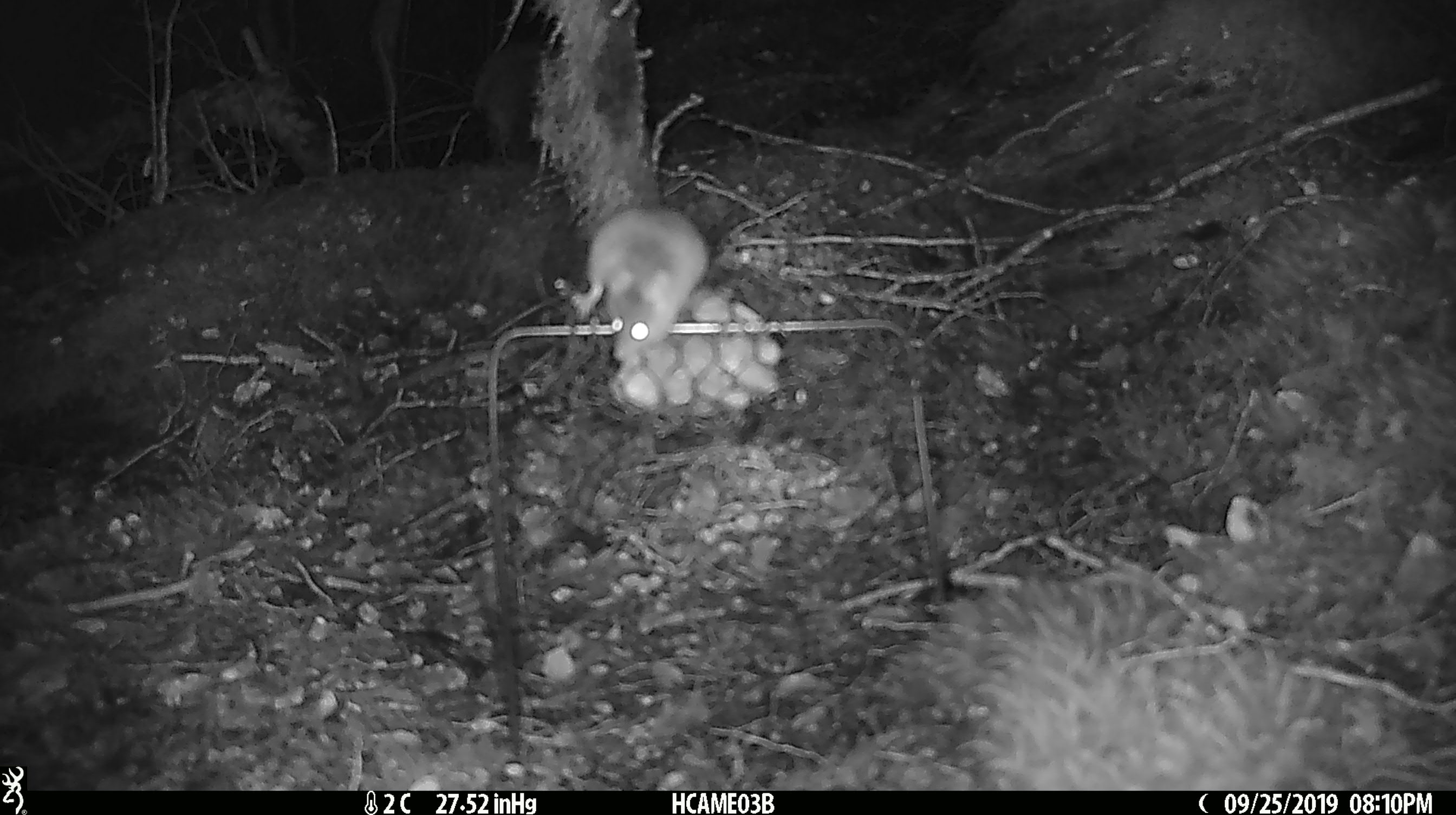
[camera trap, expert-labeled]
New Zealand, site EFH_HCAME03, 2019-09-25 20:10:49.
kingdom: Animalia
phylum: Chordata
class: Mammalia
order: Rodentia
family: Muridae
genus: Mus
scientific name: Mus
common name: mouse